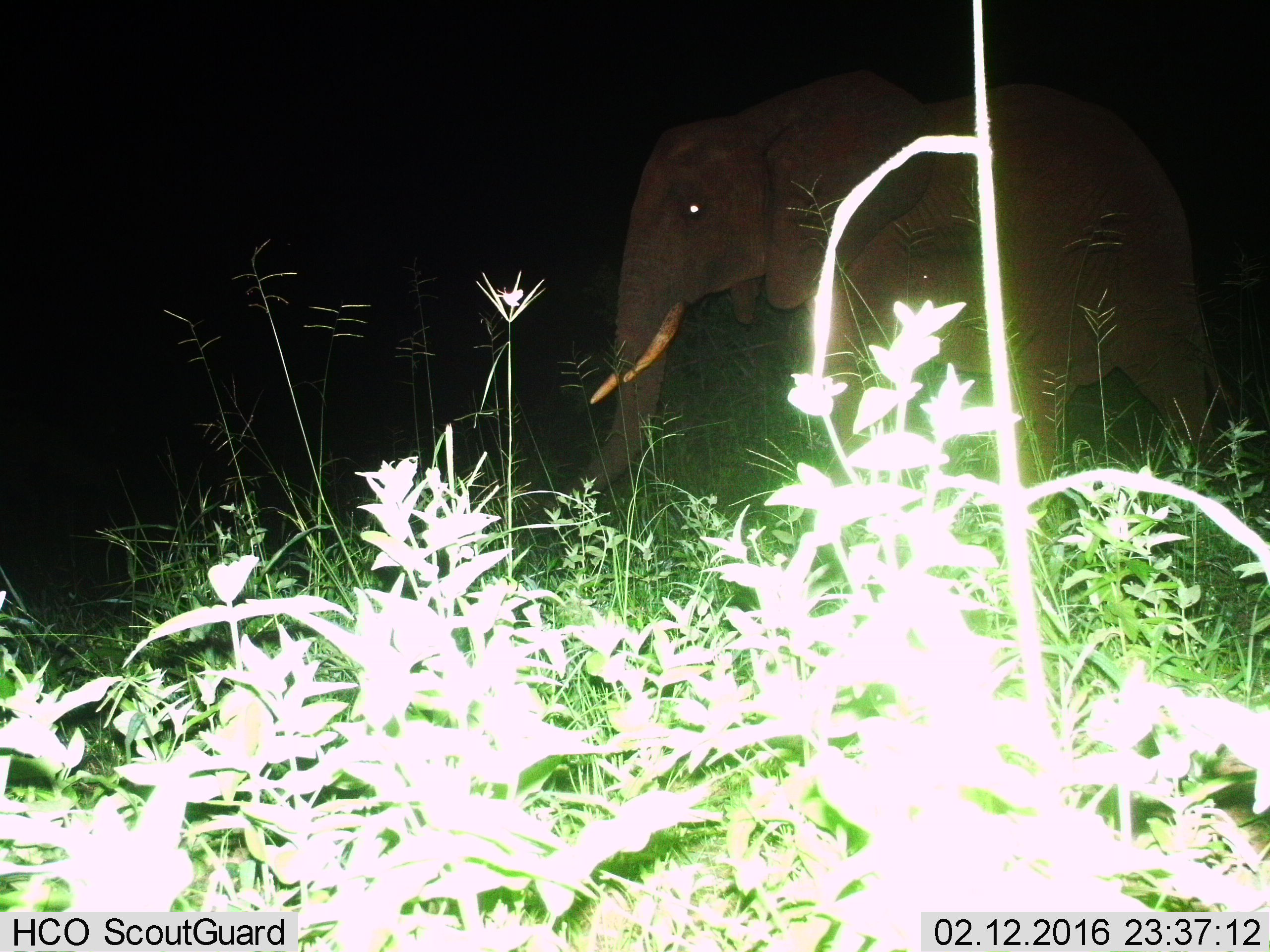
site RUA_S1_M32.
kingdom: Animalia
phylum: Chordata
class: Mammalia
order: Proboscidea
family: Elephantidae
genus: Loxodonta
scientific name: Loxodonta africana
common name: african bush elephant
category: elephant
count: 1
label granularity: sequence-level